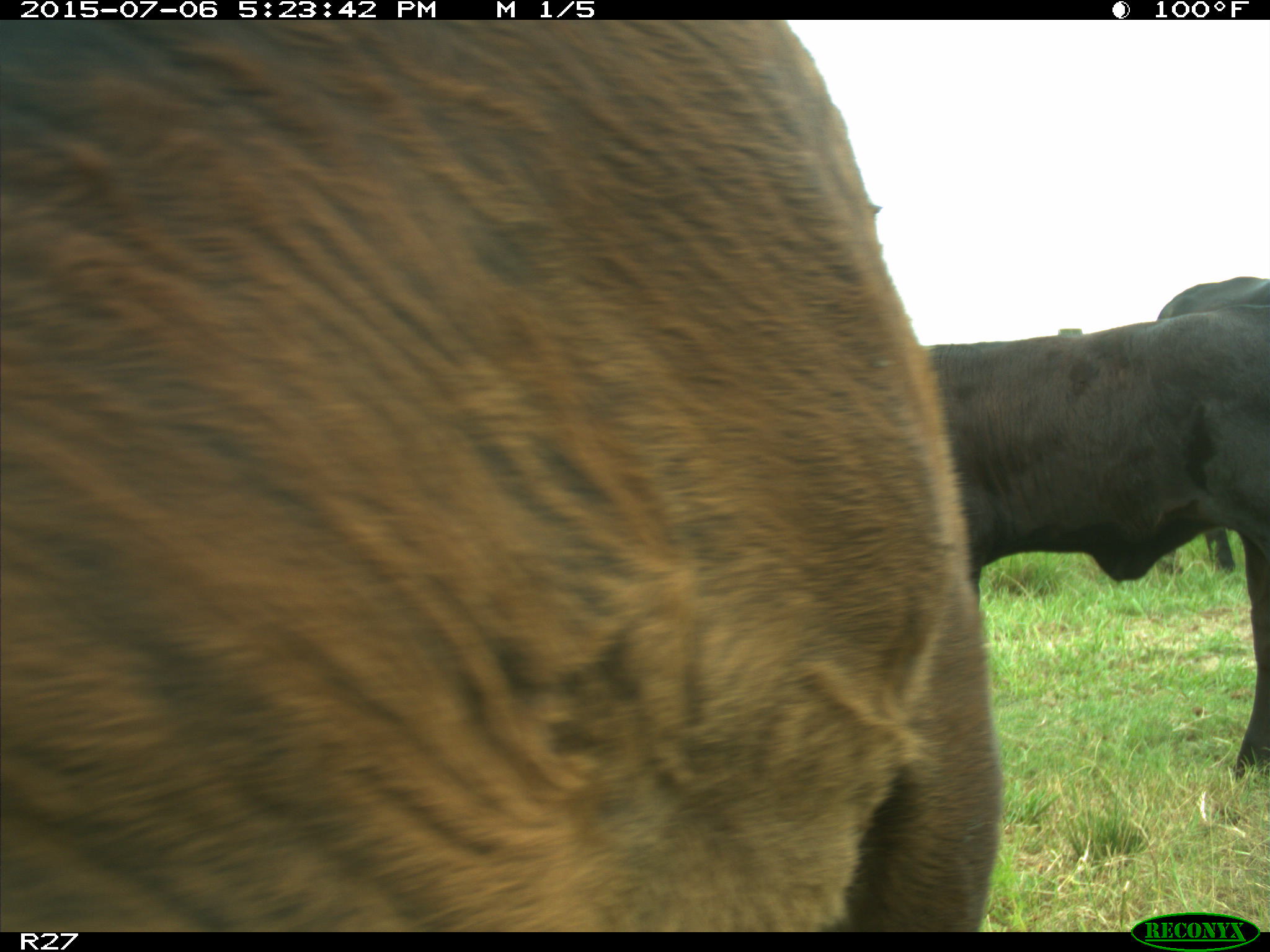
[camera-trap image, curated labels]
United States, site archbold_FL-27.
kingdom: Animalia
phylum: Chordata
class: Mammalia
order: Artiodactyla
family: Bovidae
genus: Bos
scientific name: Bos taurus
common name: domestic cow